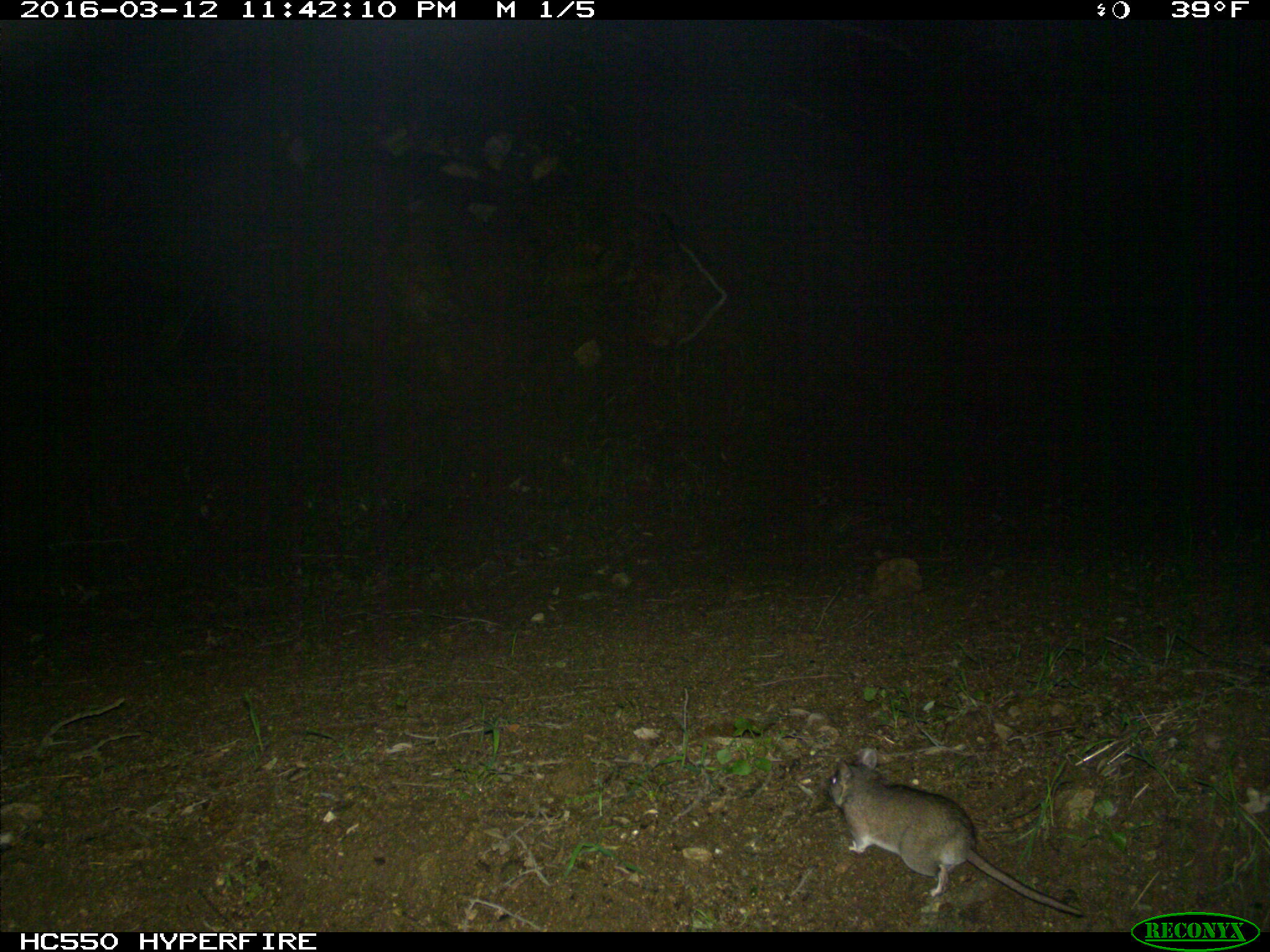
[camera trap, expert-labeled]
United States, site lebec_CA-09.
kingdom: Animalia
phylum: Chordata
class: Mammalia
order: Rodentia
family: Cricetidae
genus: Neotoma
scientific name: Neotoma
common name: pack rat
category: unidentified pack rat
Unidentified pack rat (pack rat) (Neotoma).